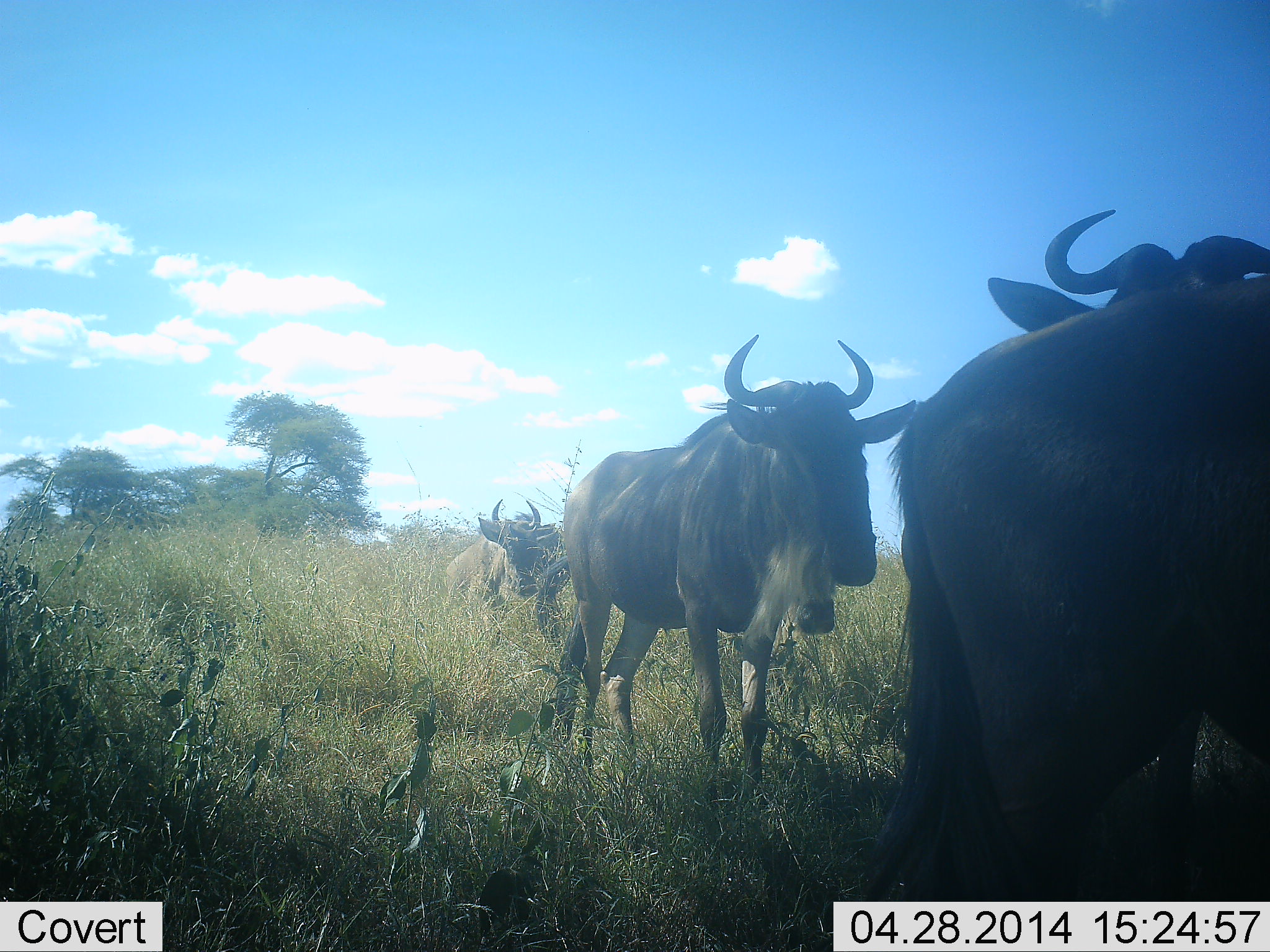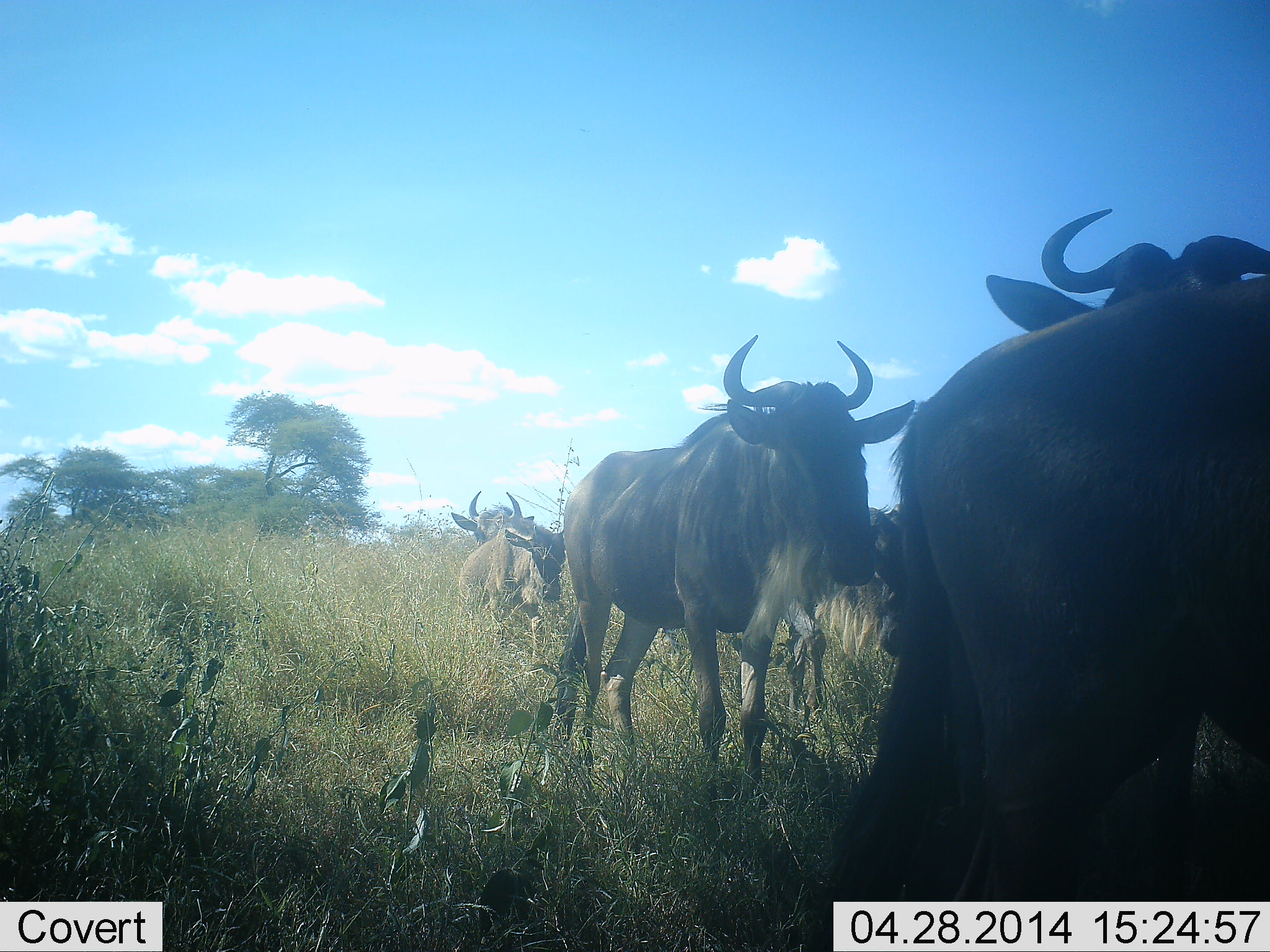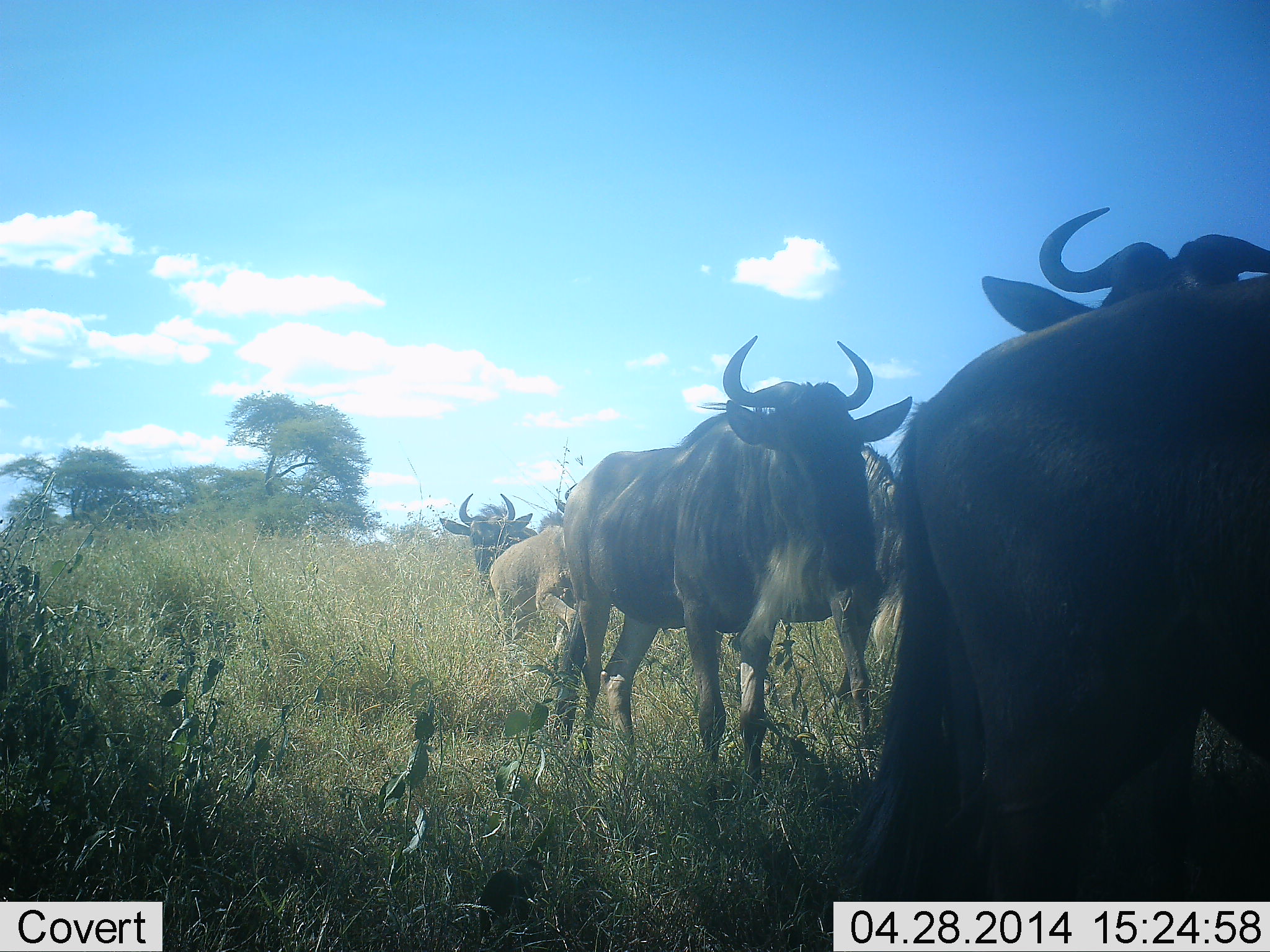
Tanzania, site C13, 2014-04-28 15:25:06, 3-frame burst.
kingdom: Animalia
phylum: Chordata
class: Mammalia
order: Artiodactyla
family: Bovidae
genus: Connochaetes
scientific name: Connochaetes taurinus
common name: blue wildebeest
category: wildebeest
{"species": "wildebeest (blue wildebeest) (Connochaetes taurinus)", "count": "6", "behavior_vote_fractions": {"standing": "70%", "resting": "10%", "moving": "90%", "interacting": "0%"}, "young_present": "60%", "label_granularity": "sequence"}